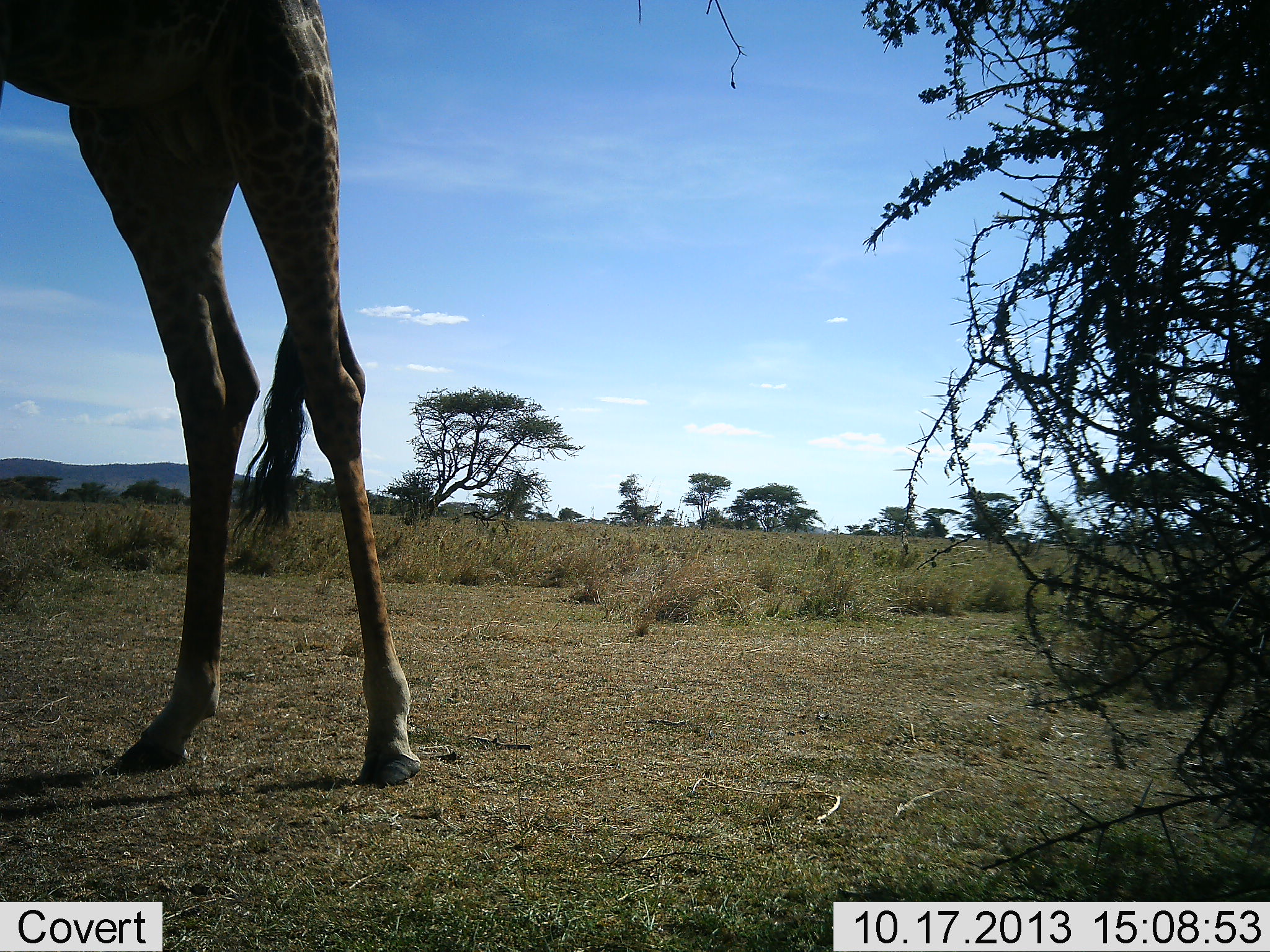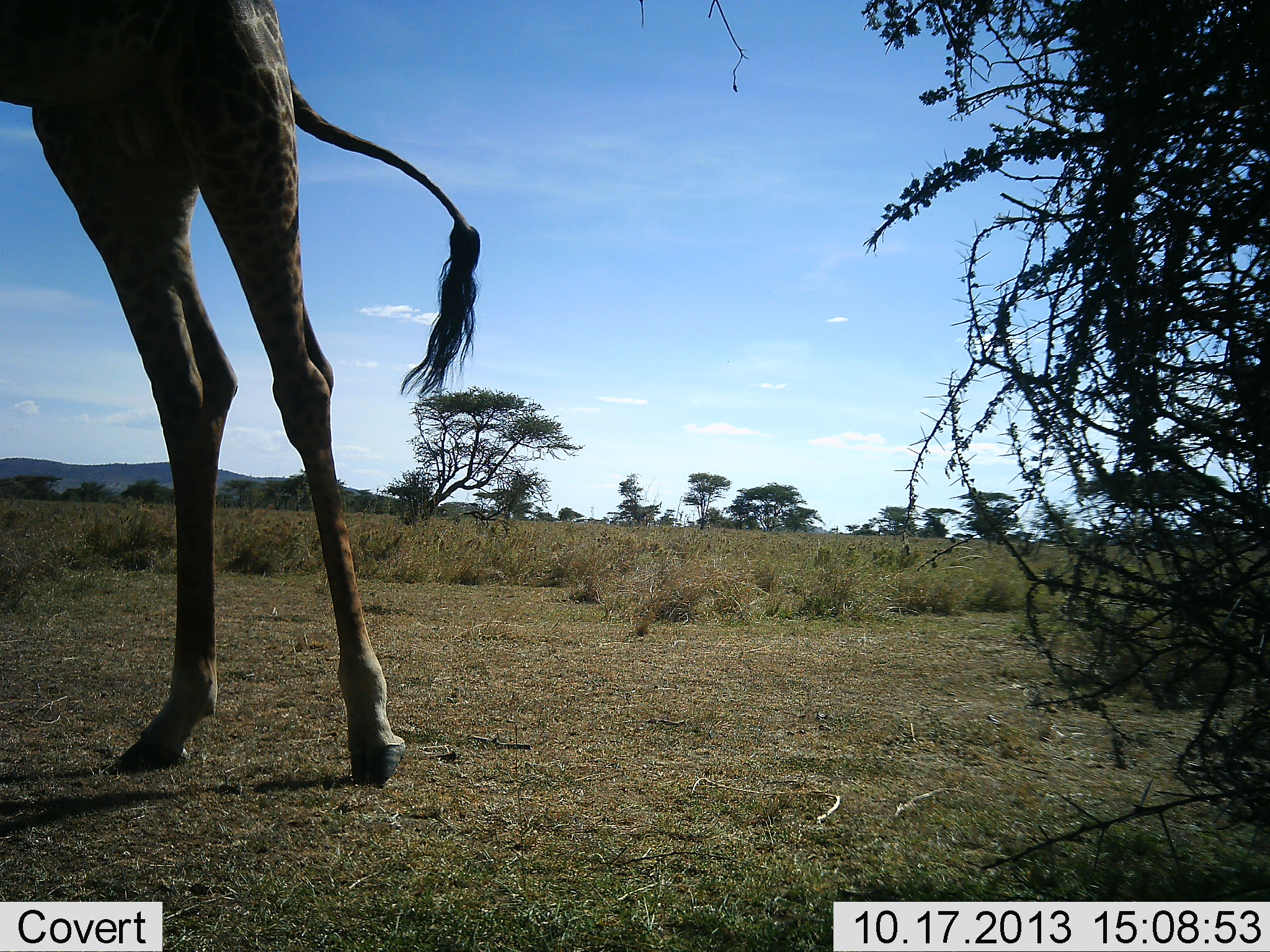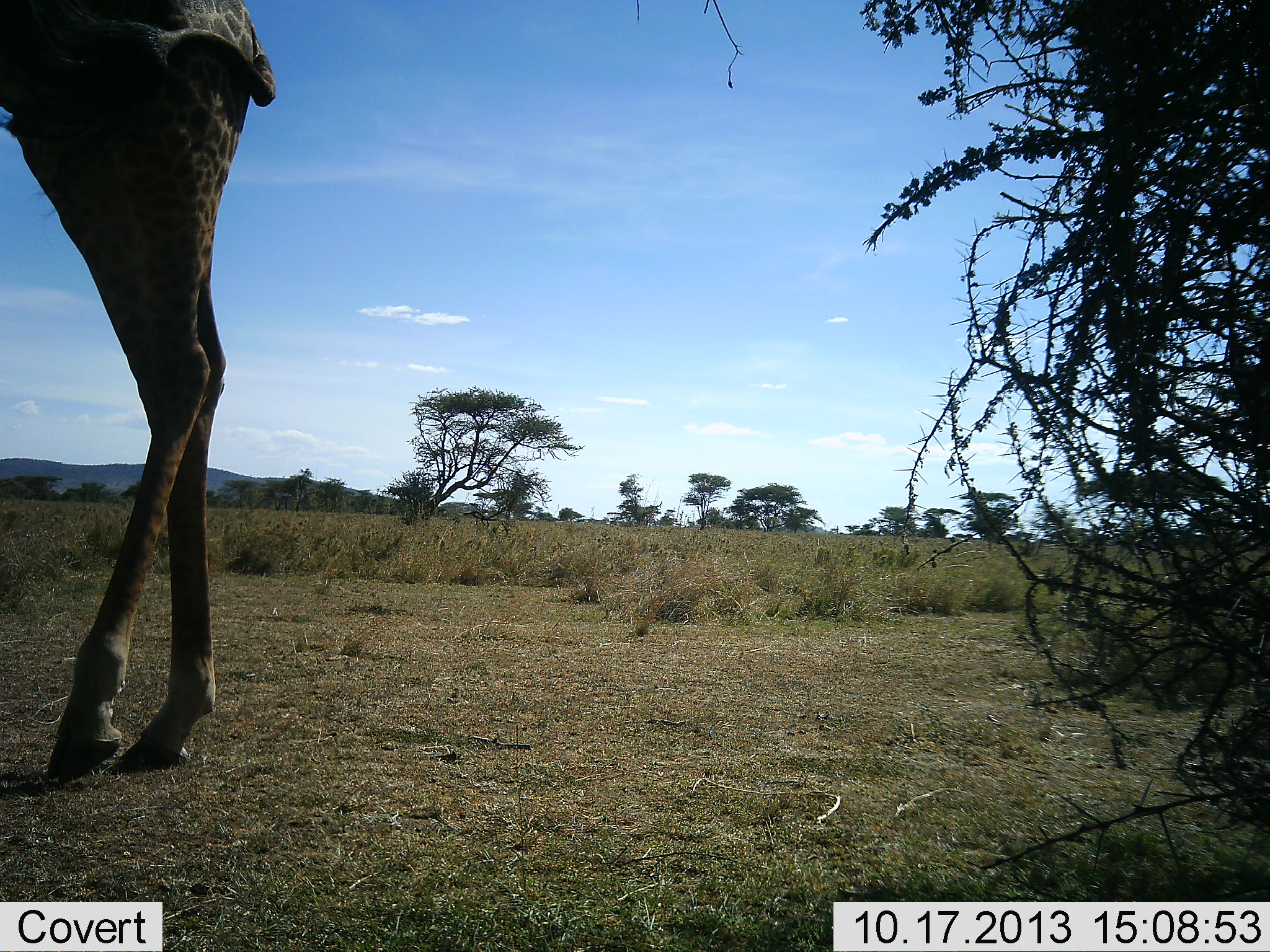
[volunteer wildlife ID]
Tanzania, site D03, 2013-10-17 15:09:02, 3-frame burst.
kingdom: Animalia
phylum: Chordata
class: Mammalia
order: Artiodactyla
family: Giraffidae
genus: Giraffa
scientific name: Giraffa camelopardalis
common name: giraffe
Giraffe (Giraffa camelopardalis), count 1. Behavior (volunteer vote fractions): standing 64%, resting 0%, moving 36%, interacting 0%. Young present (vote fraction): 0%. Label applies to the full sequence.